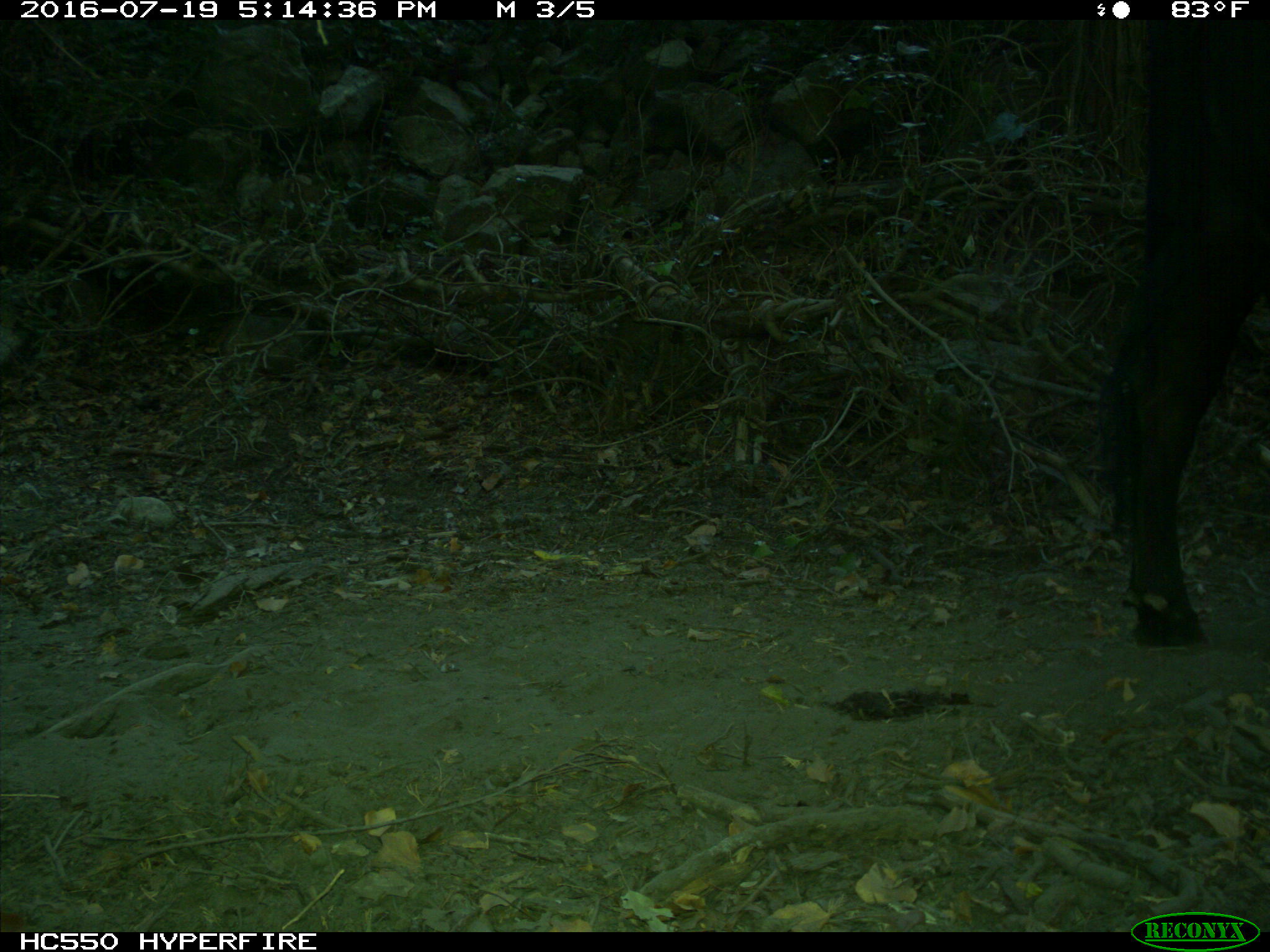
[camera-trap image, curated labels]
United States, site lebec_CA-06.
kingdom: Animalia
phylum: Chordata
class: Mammalia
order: Artiodactyla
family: Bovidae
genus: Bos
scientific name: Bos taurus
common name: domestic cow